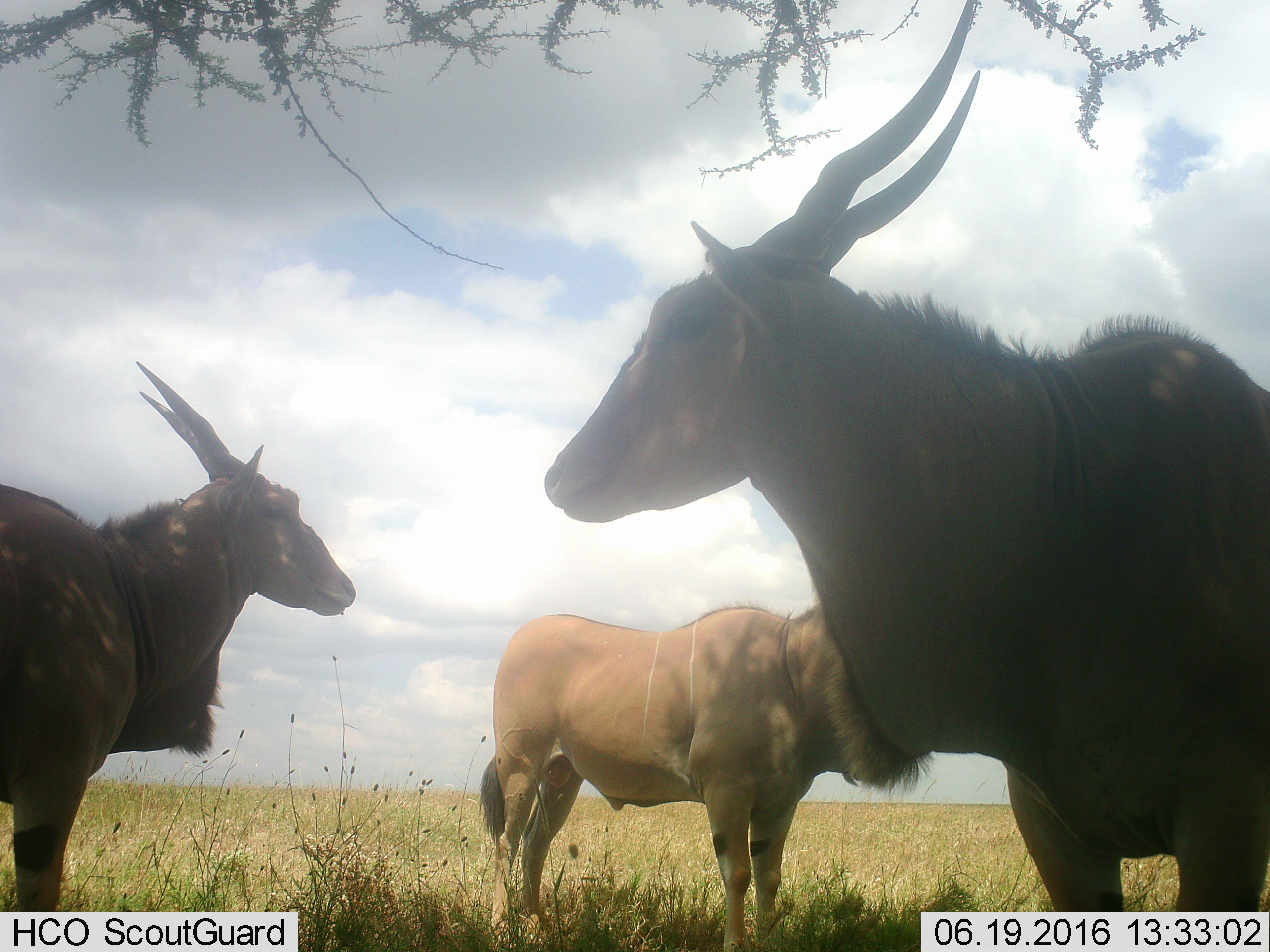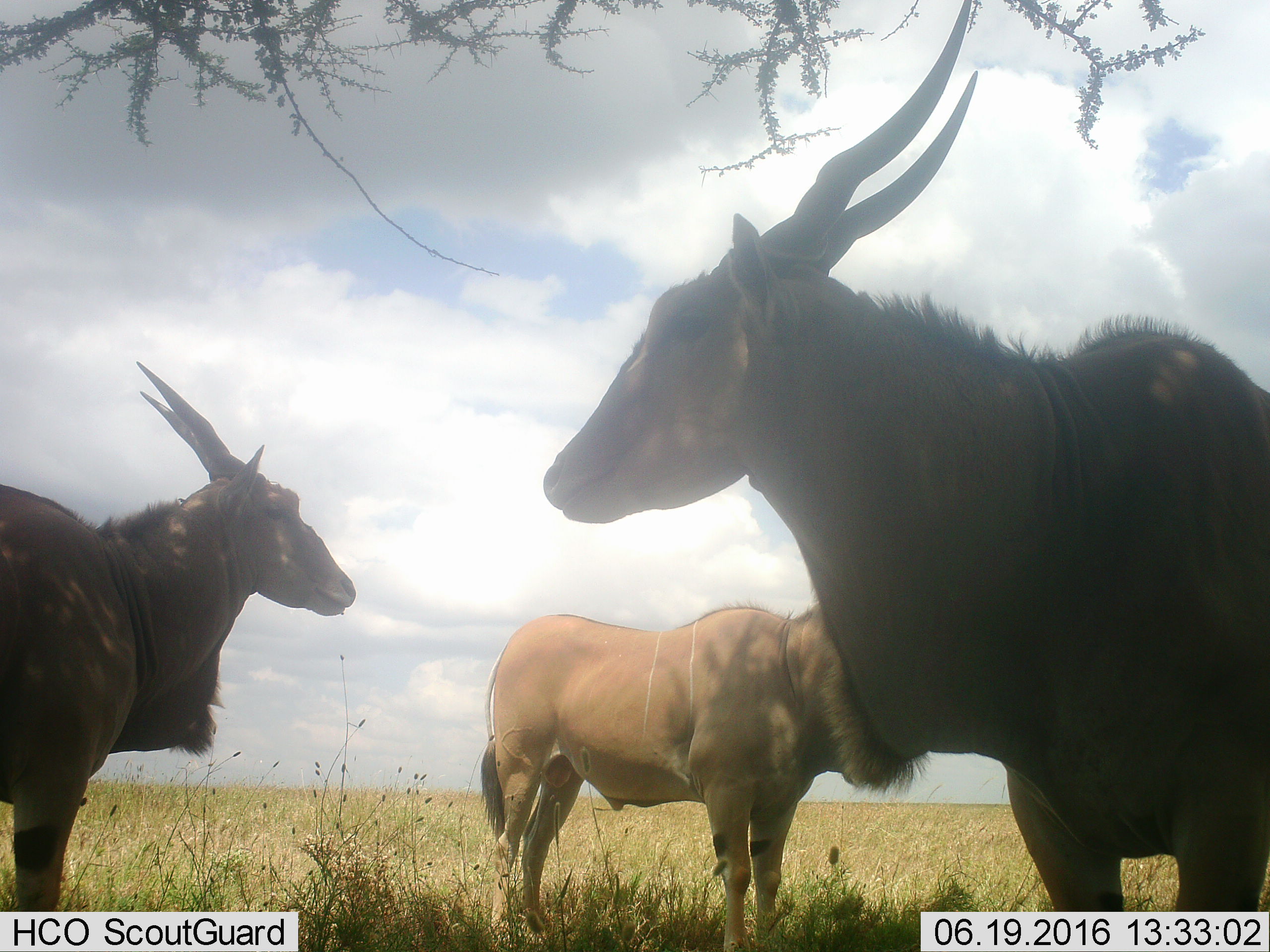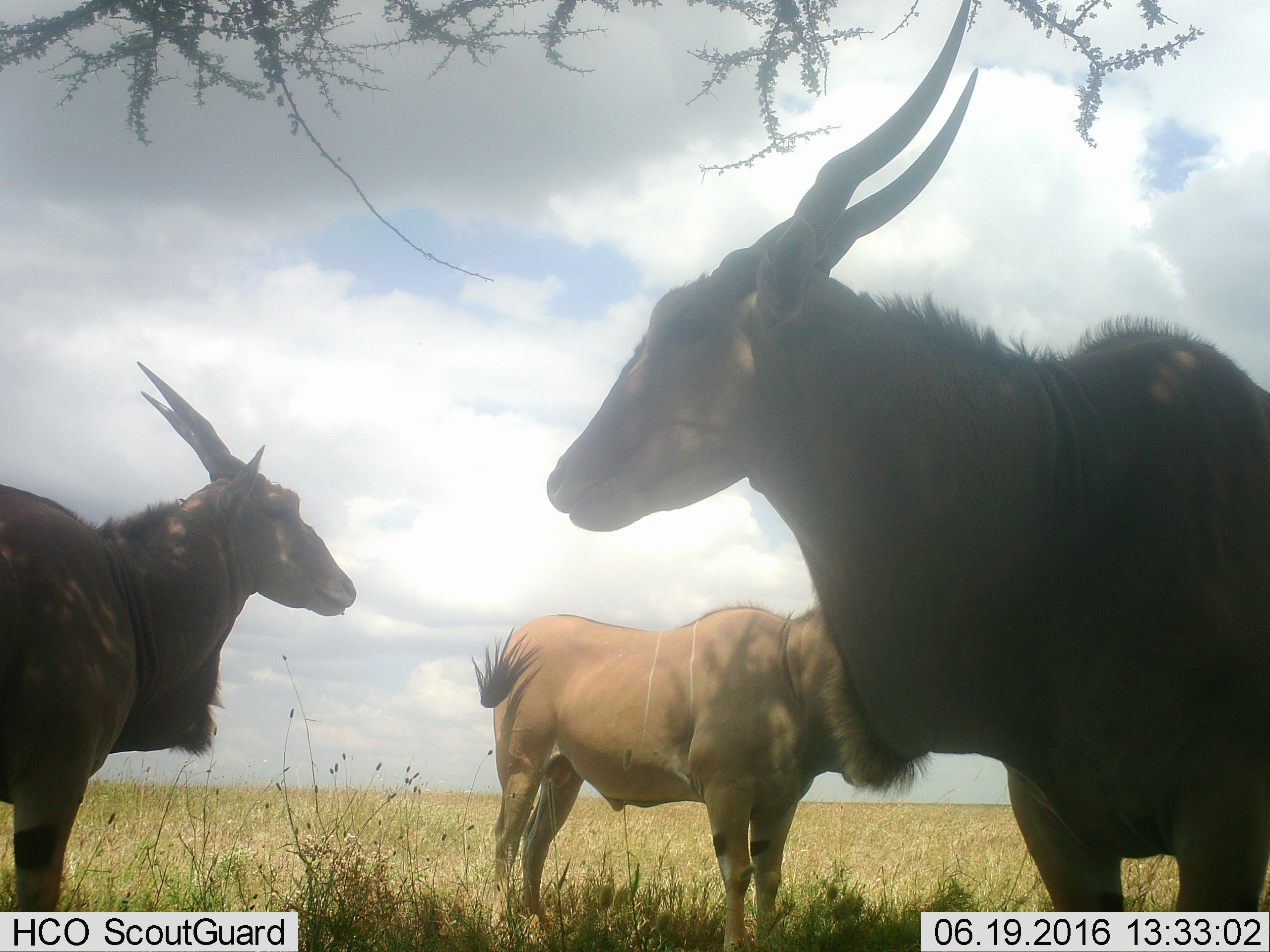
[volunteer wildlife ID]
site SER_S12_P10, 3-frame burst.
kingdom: Animalia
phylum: Chordata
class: Mammalia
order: Artiodactyla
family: Bovidae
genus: Tragelaphus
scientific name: Tragelaphus oryx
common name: eland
Eland (Tragelaphus oryx), count 3. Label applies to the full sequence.